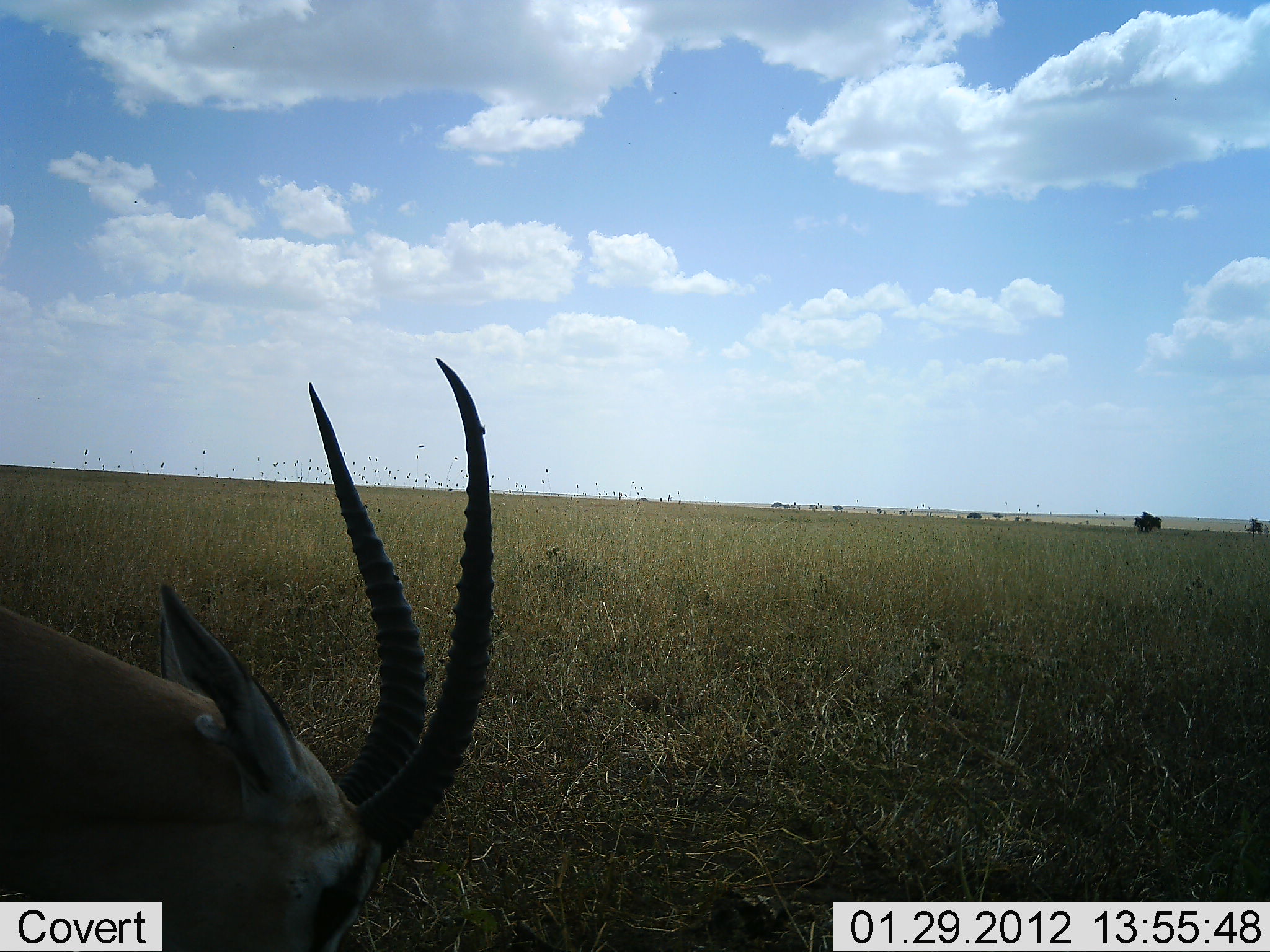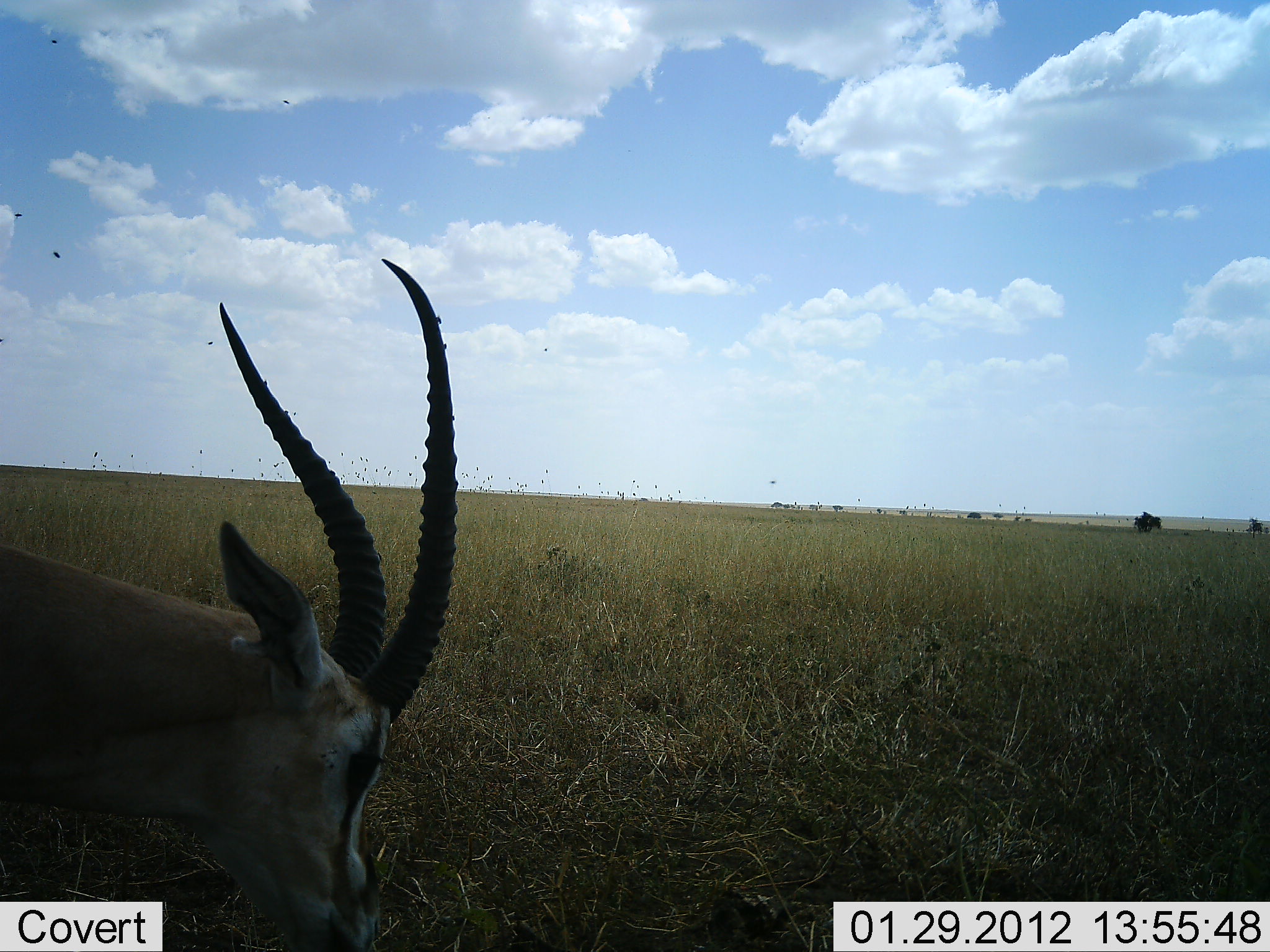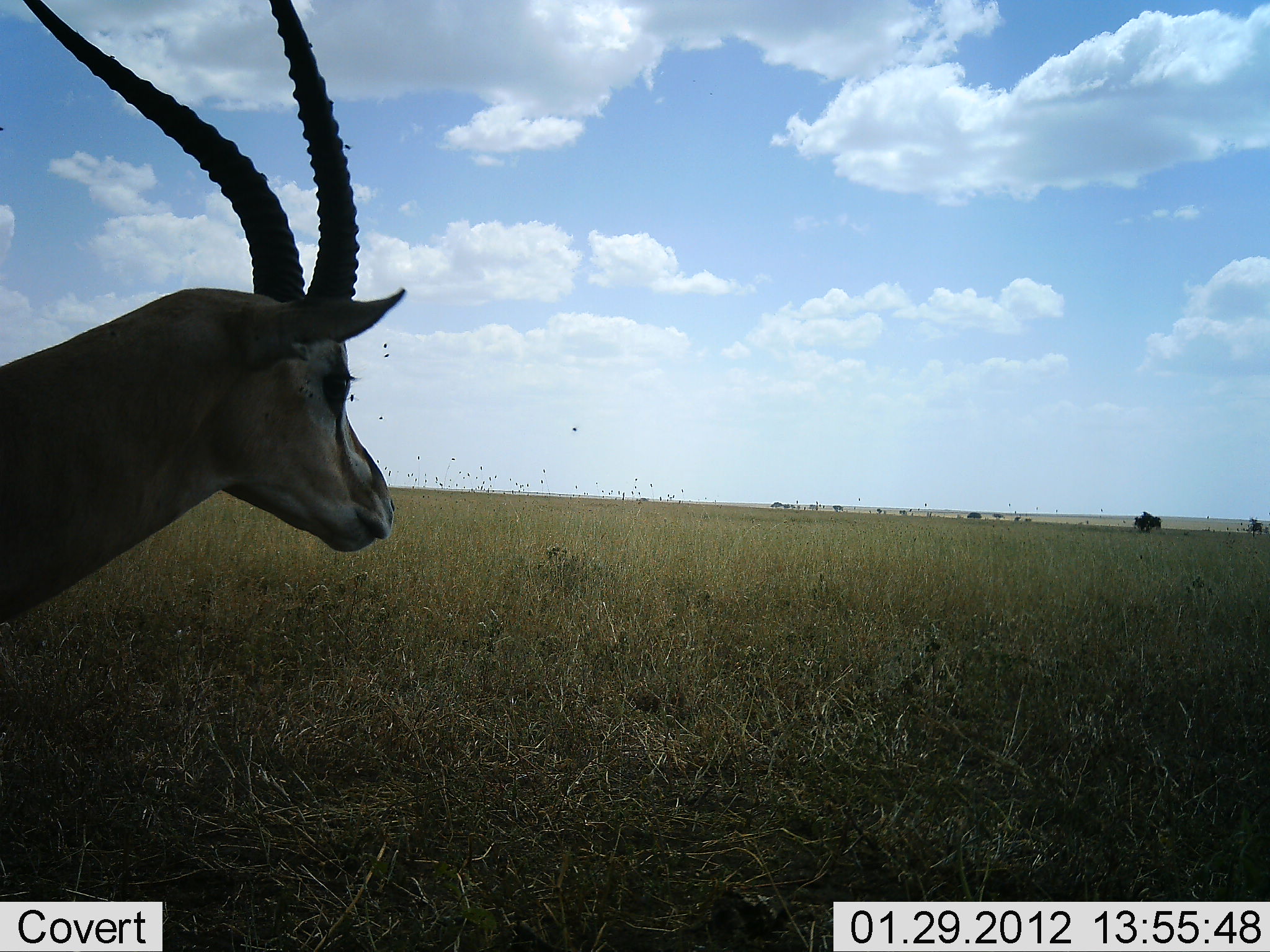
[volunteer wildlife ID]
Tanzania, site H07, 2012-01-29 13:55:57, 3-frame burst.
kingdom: Animalia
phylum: Chordata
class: Mammalia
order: Artiodactyla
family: Bovidae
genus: Eudorcas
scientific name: Eudorcas thomsonii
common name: thomson's gazelle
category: gazellethomsons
Gazellethomsons (thomson's gazelle) (Eudorcas thomsonii), count 1. Behavior (volunteer vote fractions): standing 36%, resting 9%, moving 18%, interacting 0%. Young present (vote fraction): 0%. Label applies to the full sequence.